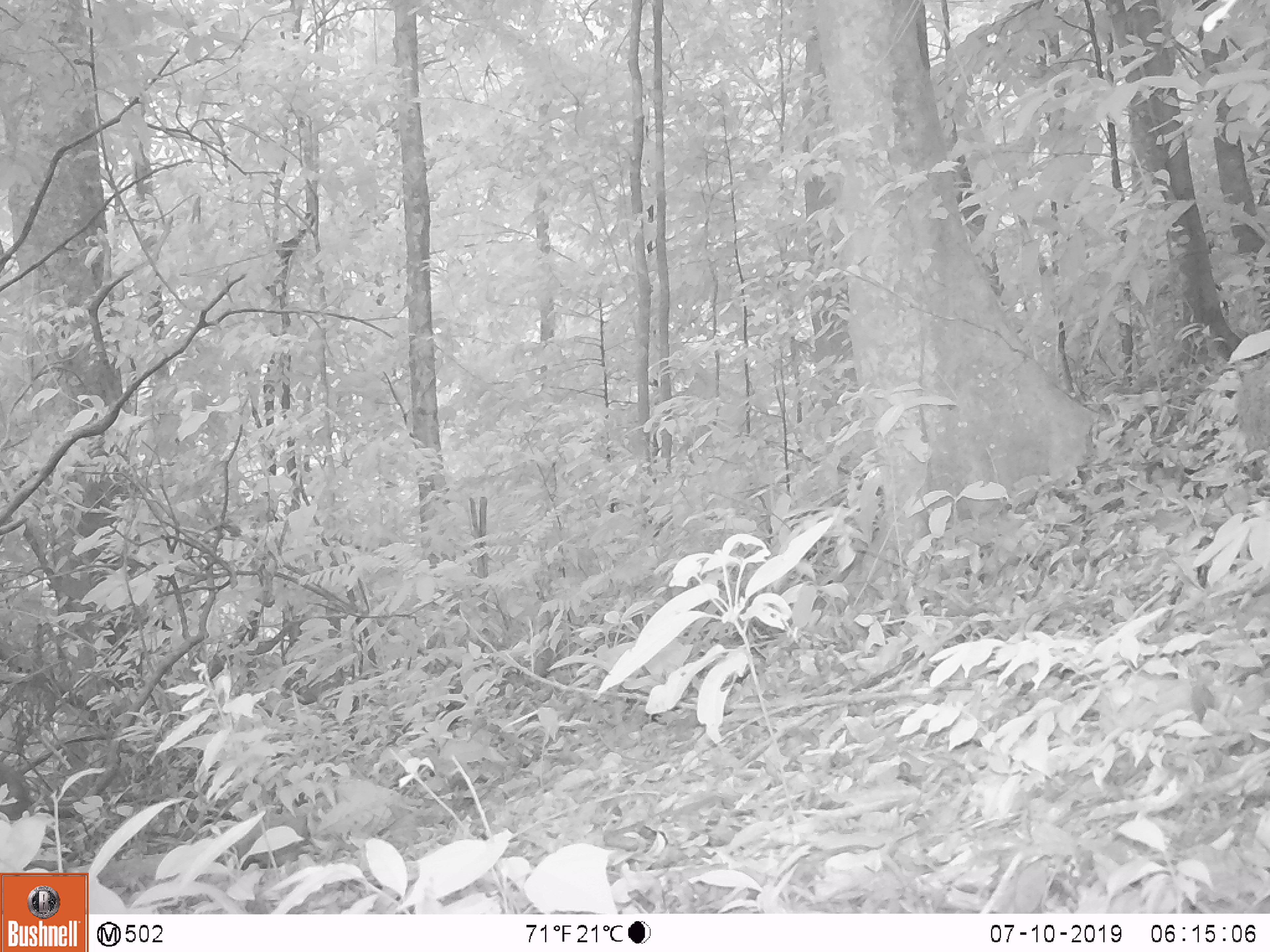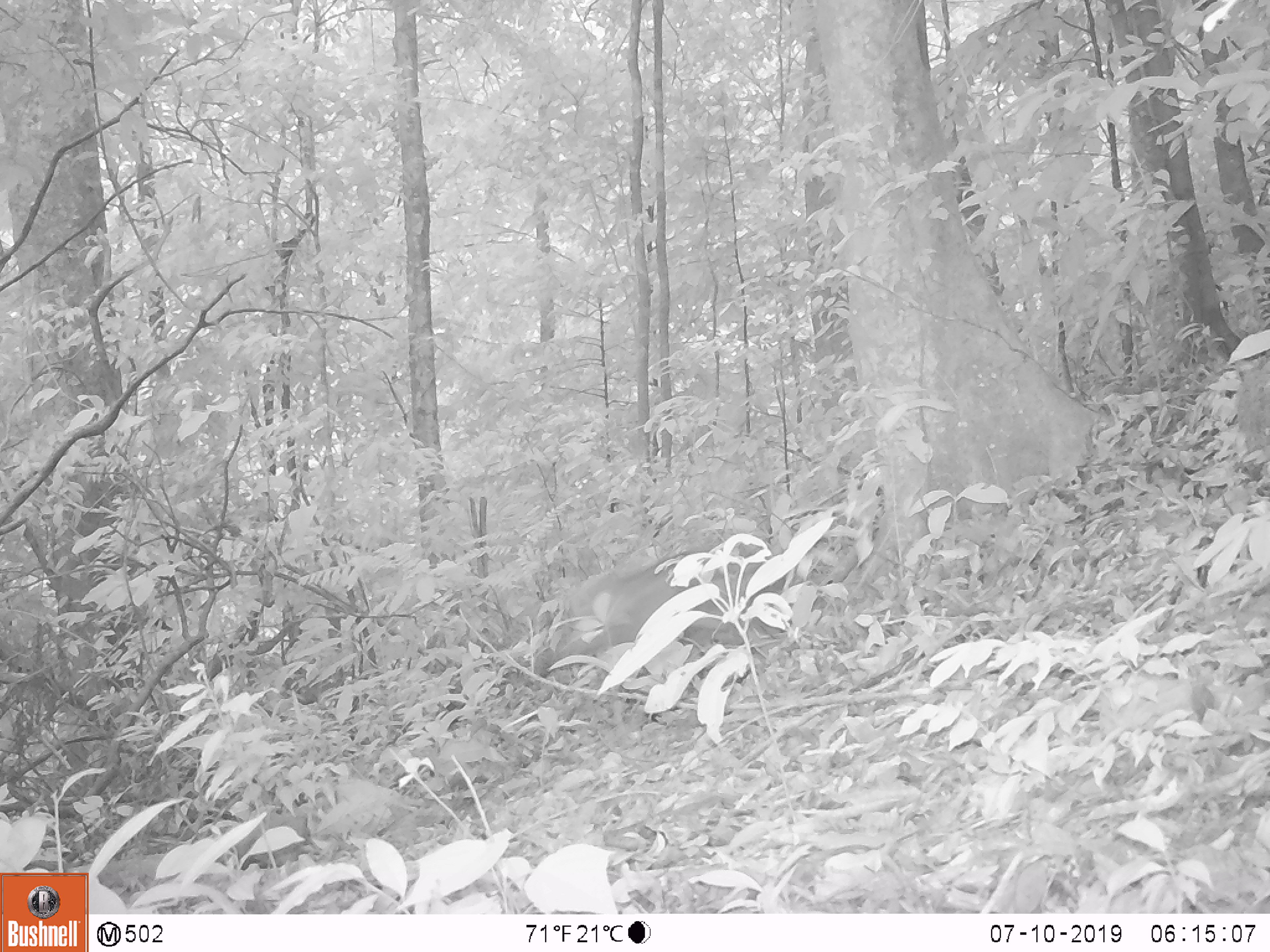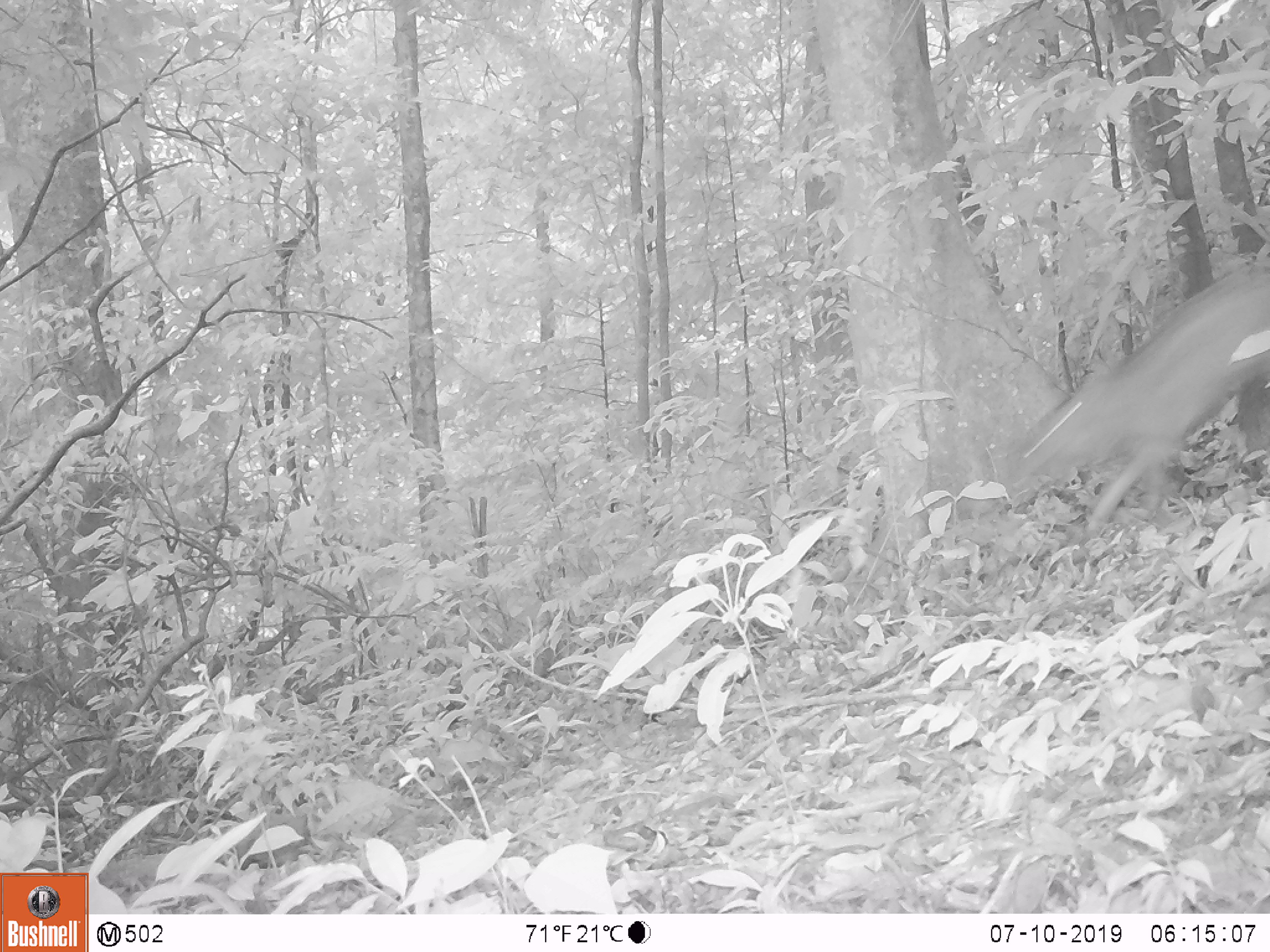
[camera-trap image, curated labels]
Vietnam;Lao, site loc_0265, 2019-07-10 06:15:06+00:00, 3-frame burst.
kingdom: Animalia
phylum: Chordata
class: Mammalia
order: Artiodactyla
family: Suidae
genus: Sus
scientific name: Sus scrofa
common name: eurasian wild pig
Eurasian wild pig (Sus scrofa). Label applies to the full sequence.